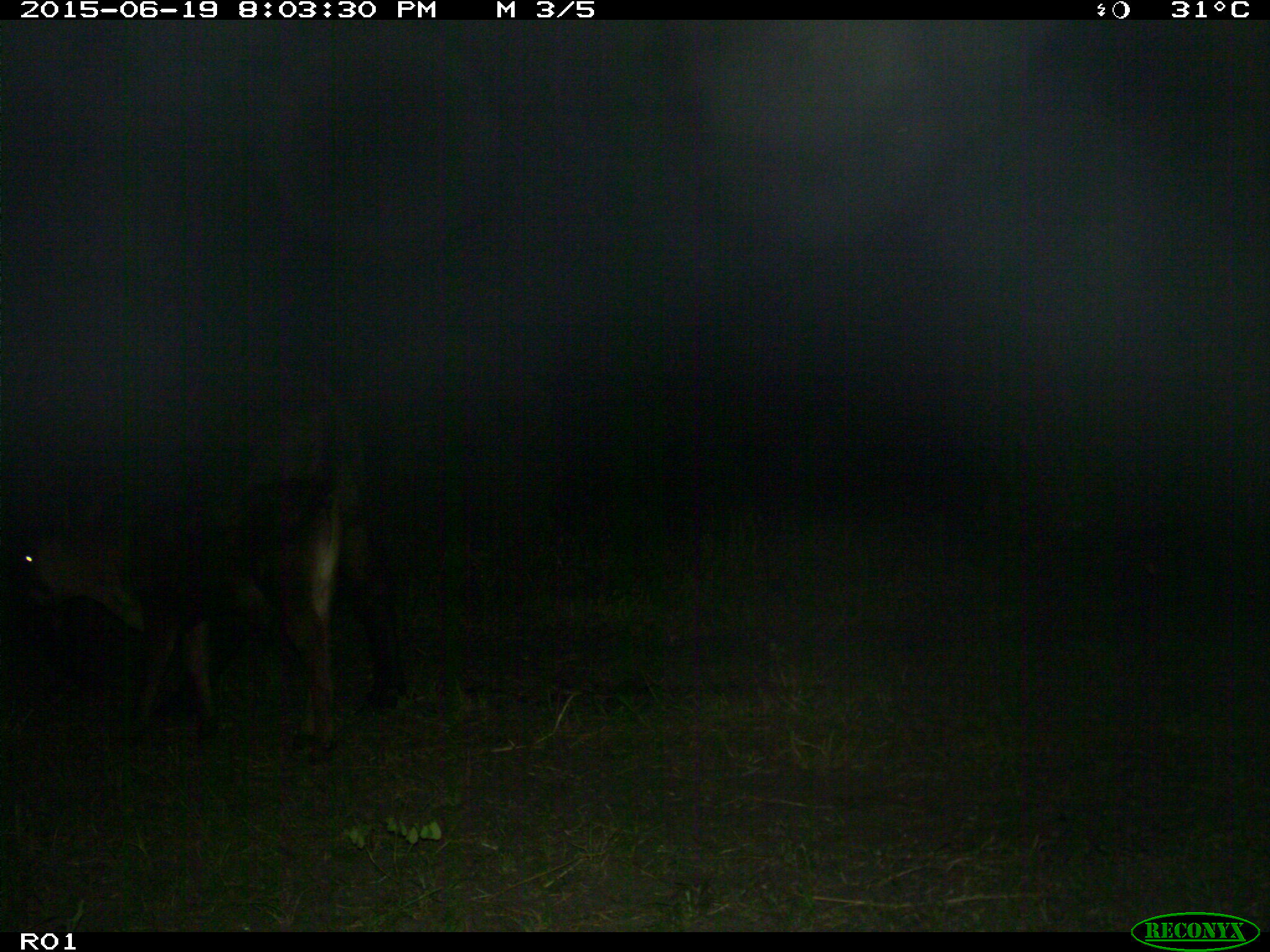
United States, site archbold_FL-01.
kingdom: Animalia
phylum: Chordata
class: Mammalia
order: Artiodactyla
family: Bovidae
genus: Bos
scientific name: Bos taurus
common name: domestic cow